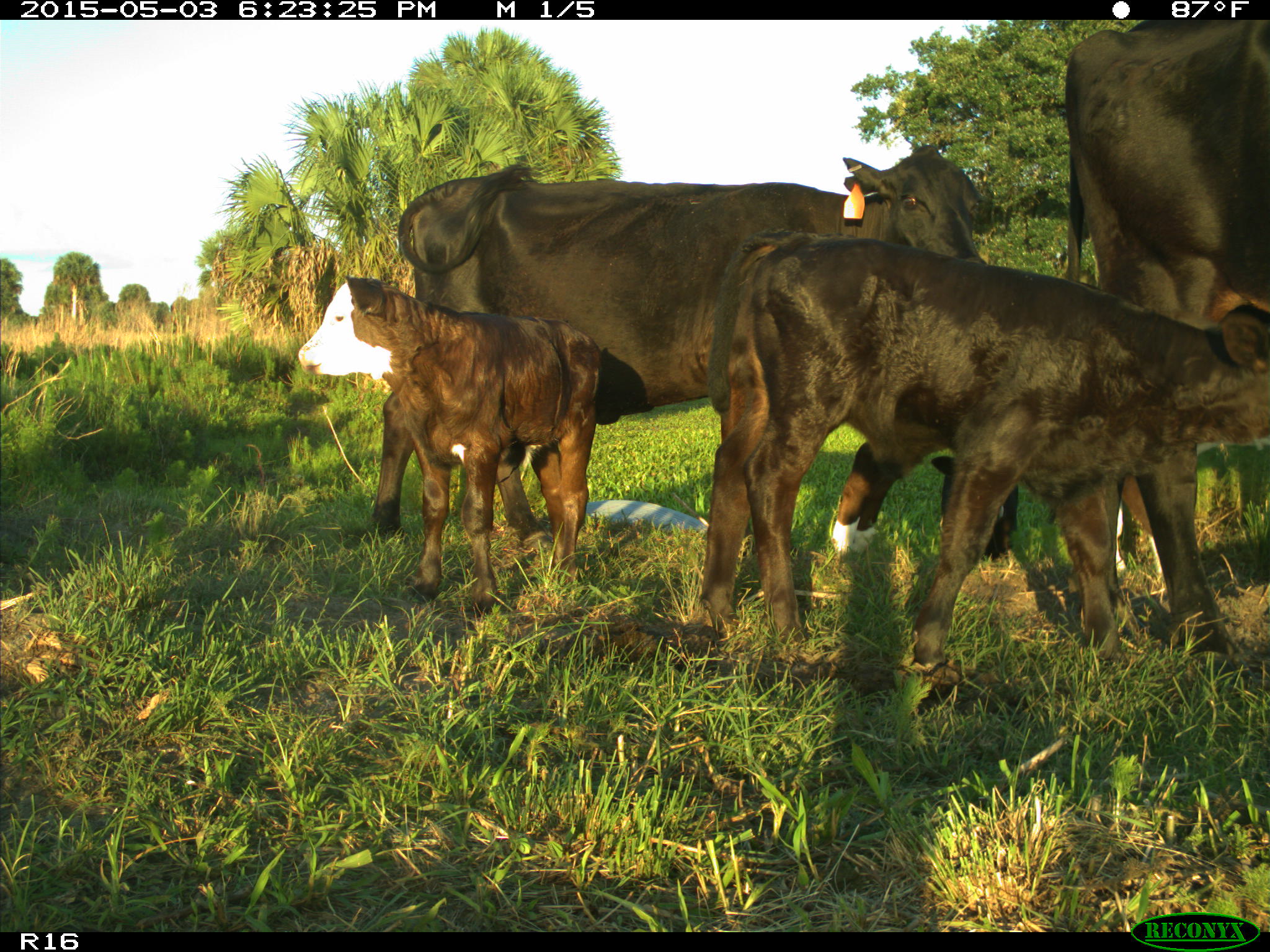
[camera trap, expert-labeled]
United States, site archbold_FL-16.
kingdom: Animalia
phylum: Chordata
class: Mammalia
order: Artiodactyla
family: Bovidae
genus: Bos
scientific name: Bos taurus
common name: domestic cow